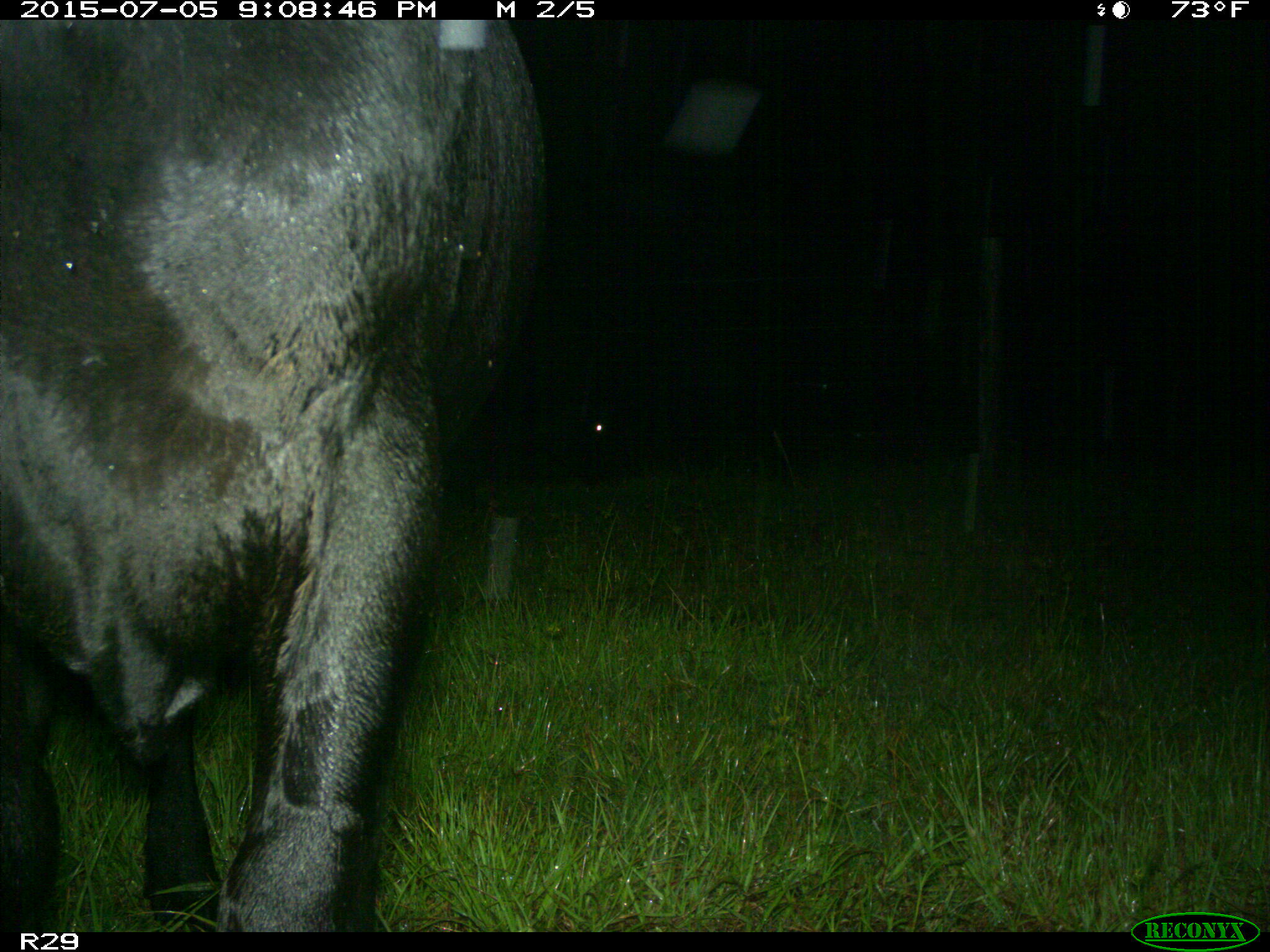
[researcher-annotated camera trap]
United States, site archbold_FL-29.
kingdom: Animalia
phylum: Chordata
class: Mammalia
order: Artiodactyla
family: Bovidae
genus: Bos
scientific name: Bos taurus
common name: domestic cow